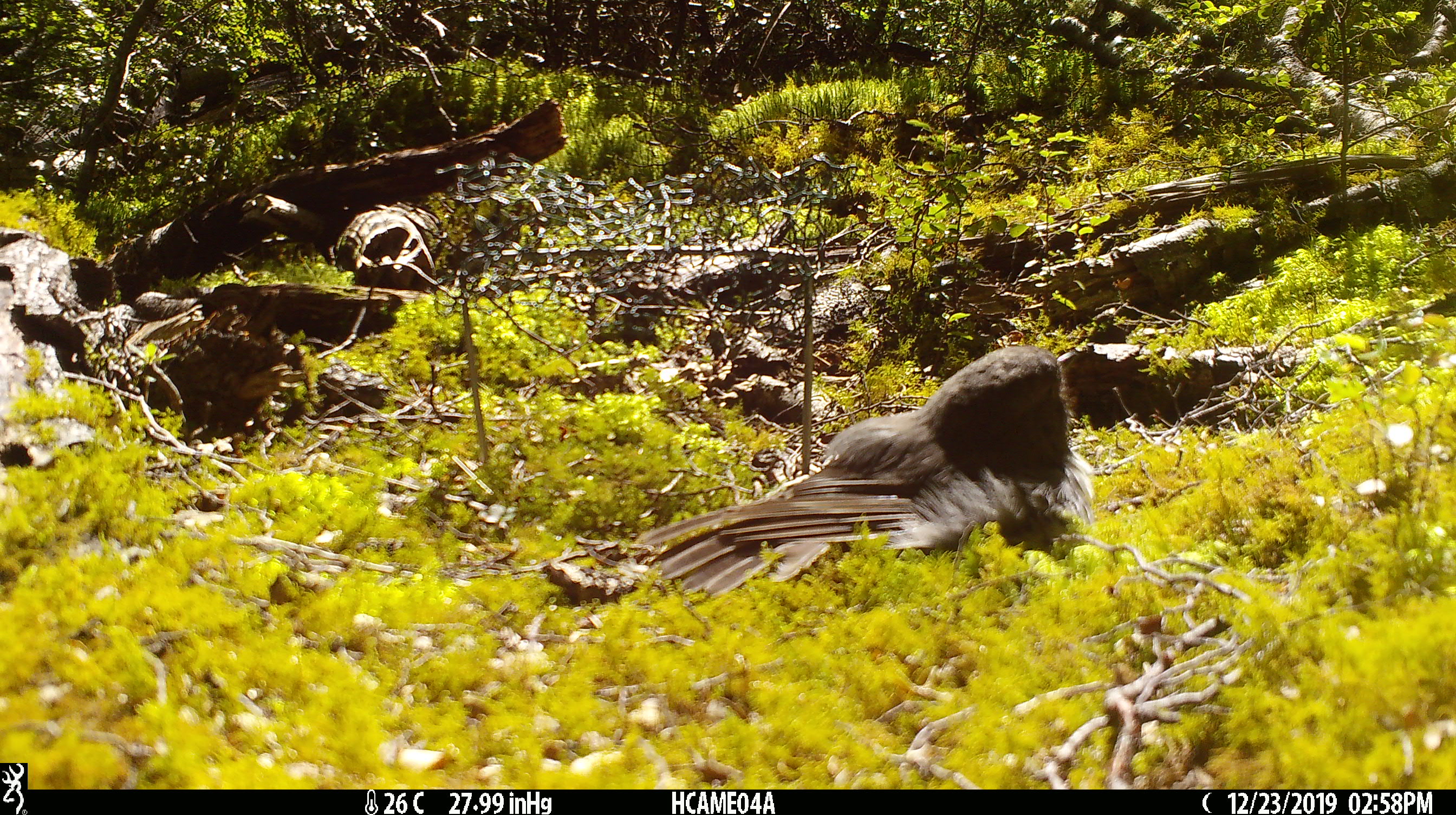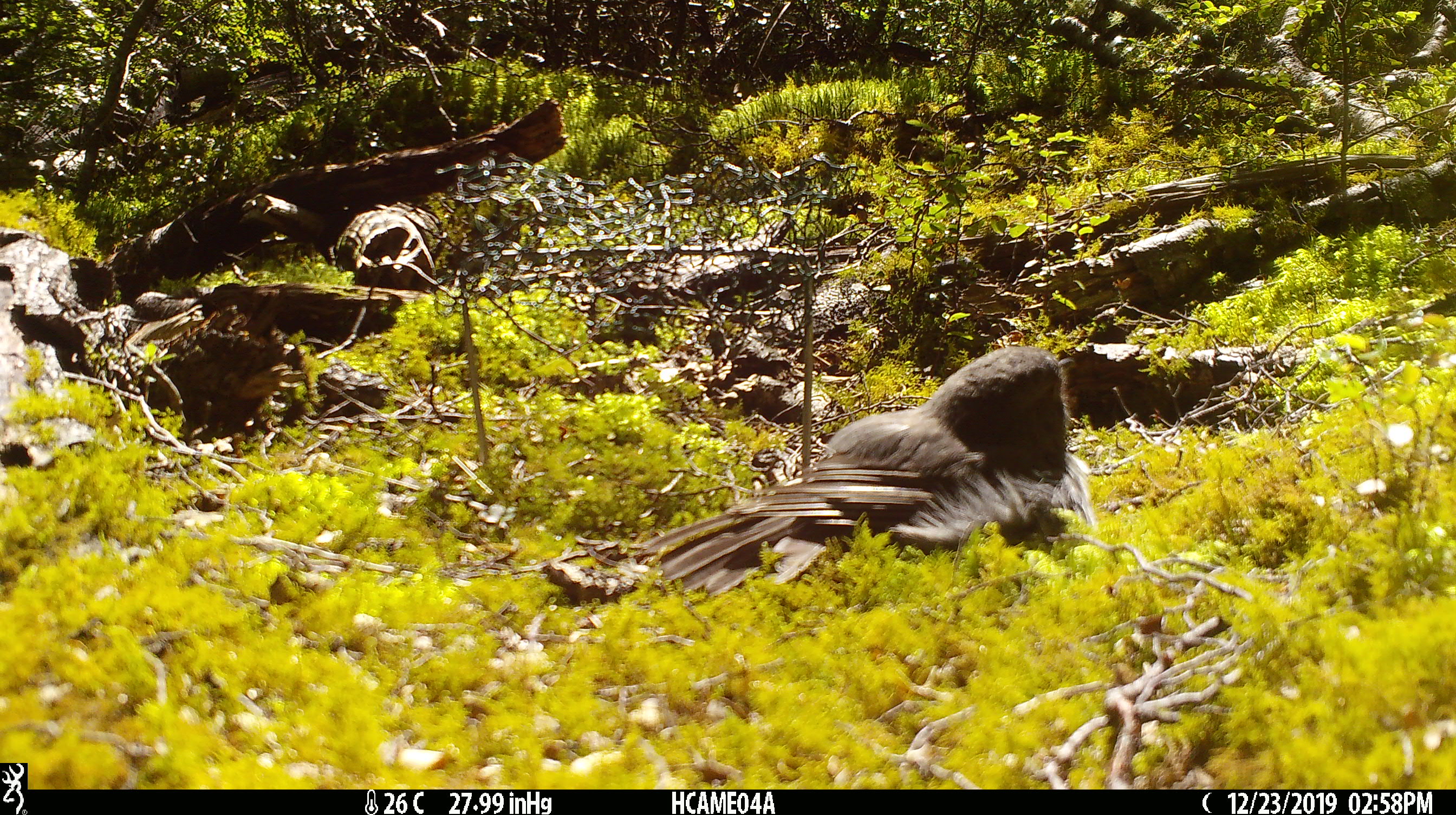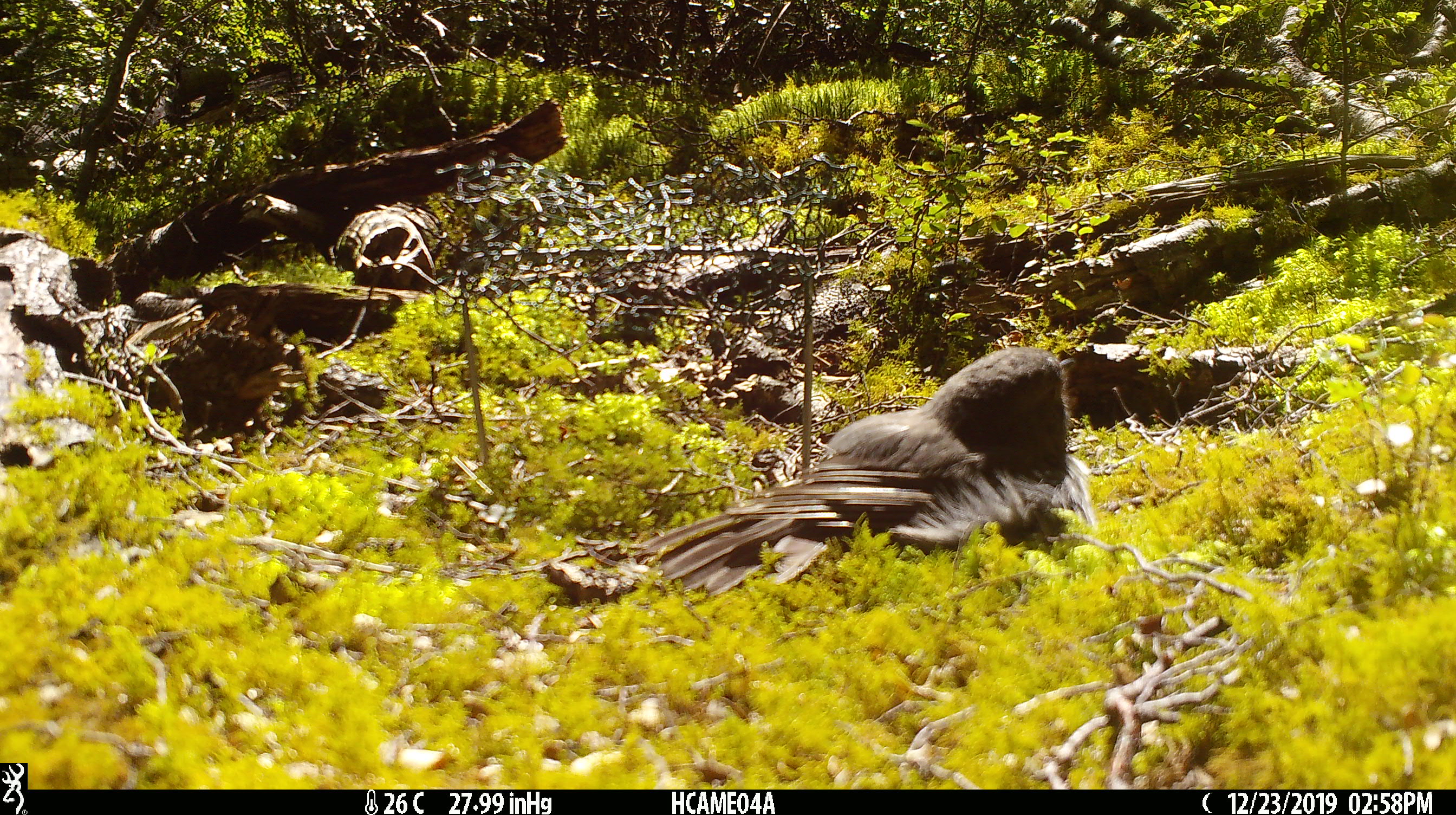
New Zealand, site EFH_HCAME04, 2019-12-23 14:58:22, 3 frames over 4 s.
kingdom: Animalia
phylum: Chordata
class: Aves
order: Passeriformes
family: Petroicidae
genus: Petroica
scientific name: Petroica australis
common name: new zealand robin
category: robin